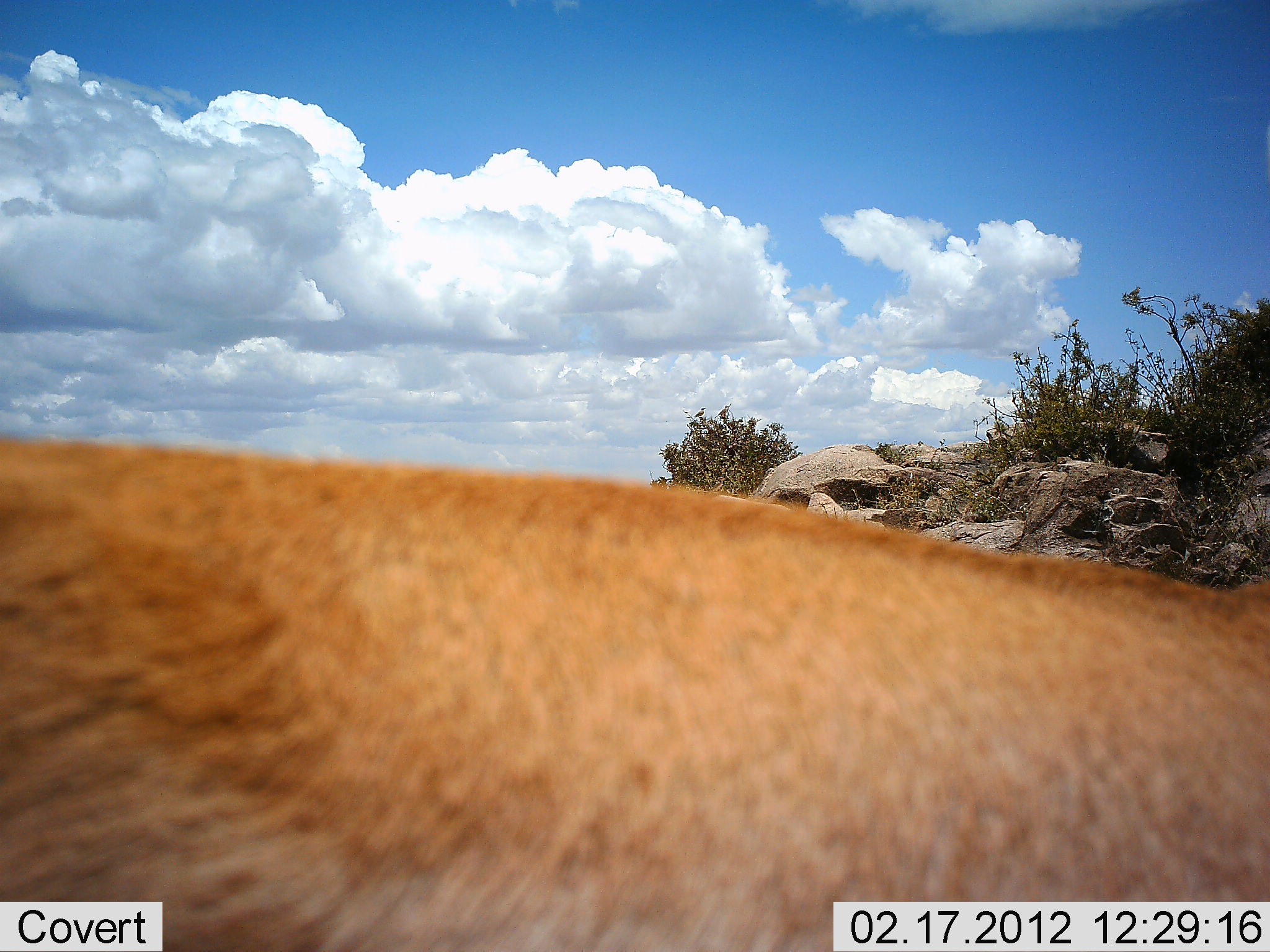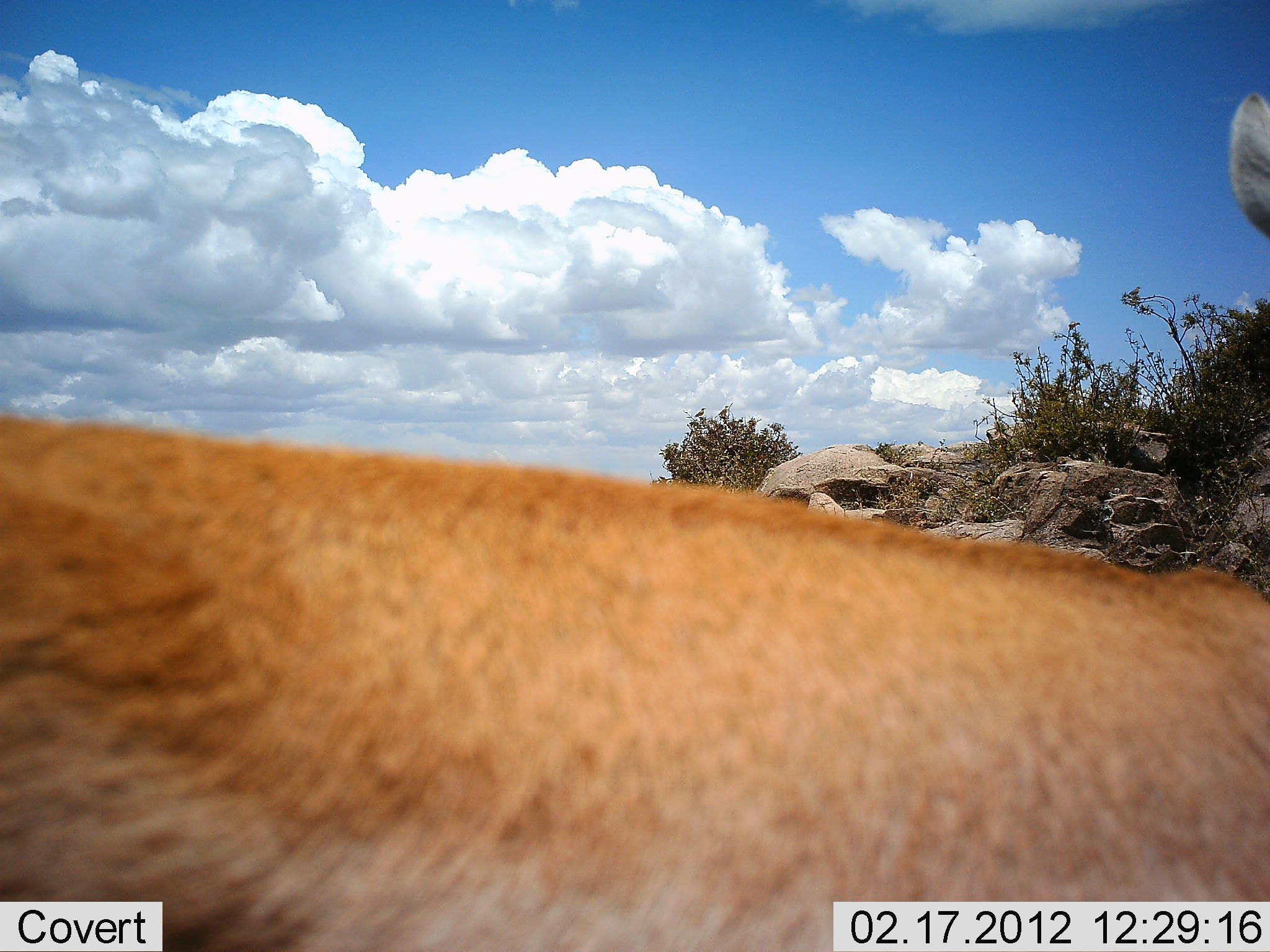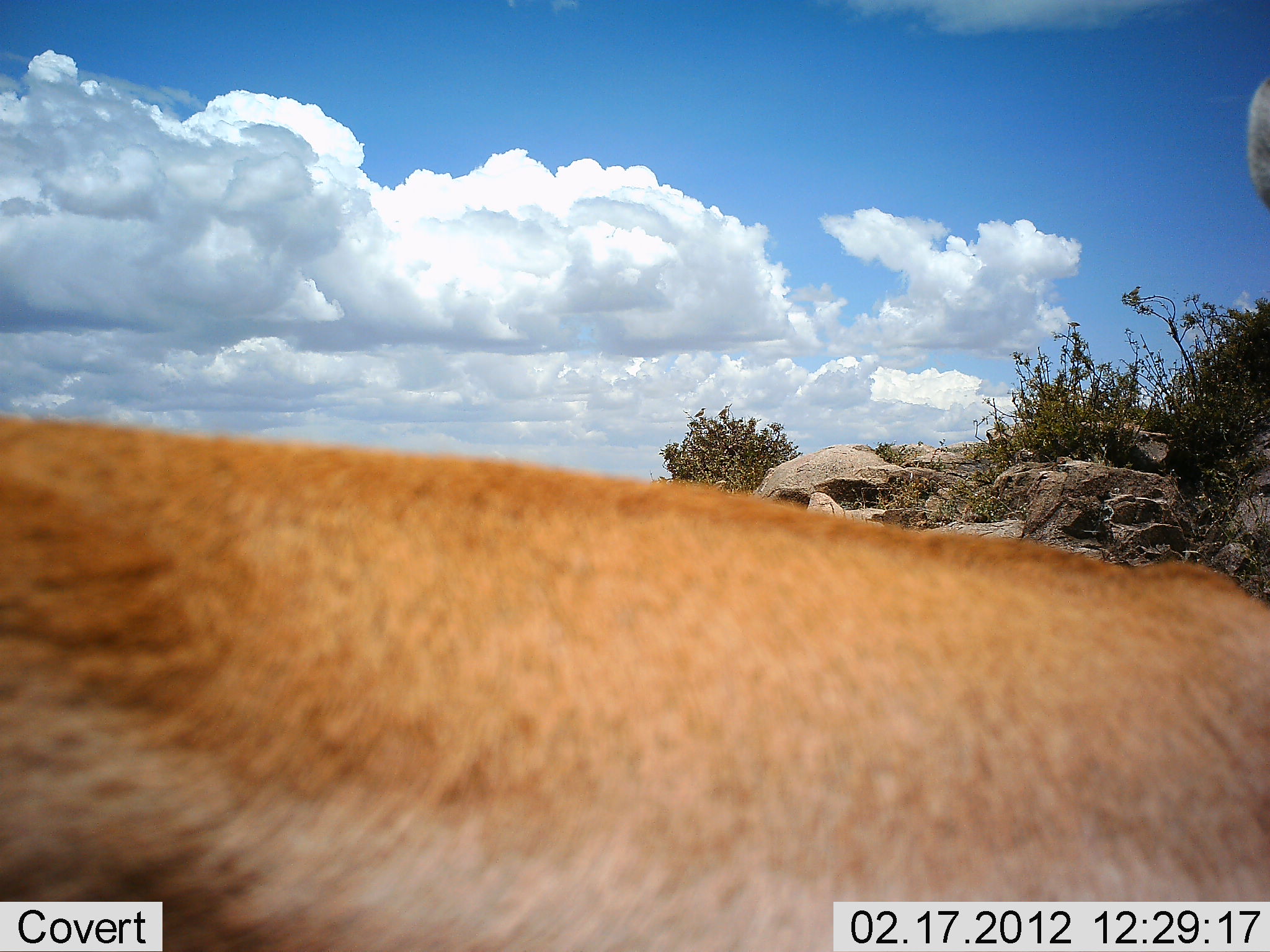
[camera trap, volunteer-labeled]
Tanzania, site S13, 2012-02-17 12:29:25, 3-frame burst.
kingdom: Animalia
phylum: Chordata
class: Mammalia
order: Artiodactyla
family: Bovidae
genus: Aepyceros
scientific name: Aepyceros melampus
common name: impala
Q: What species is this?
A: Impala (Aepyceros melampus).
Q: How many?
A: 1.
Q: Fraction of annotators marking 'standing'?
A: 86%.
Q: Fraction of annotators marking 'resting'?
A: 14%.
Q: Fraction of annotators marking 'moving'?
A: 0%.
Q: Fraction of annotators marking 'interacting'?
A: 0%.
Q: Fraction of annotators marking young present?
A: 0%.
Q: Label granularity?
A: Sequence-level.